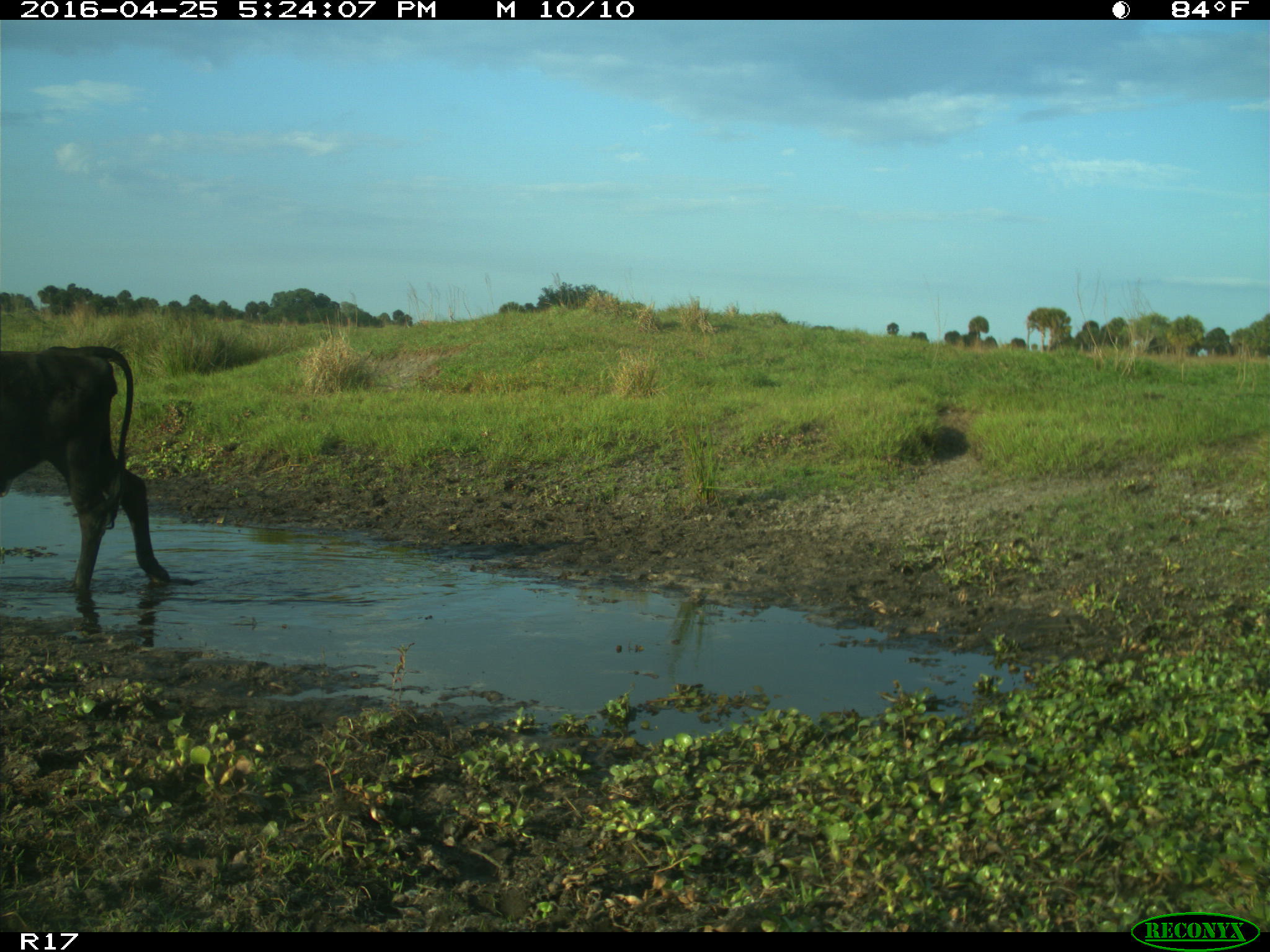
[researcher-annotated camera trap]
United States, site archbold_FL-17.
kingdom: Animalia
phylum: Chordata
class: Mammalia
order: Artiodactyla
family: Bovidae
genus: Bos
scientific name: Bos taurus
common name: domestic cow